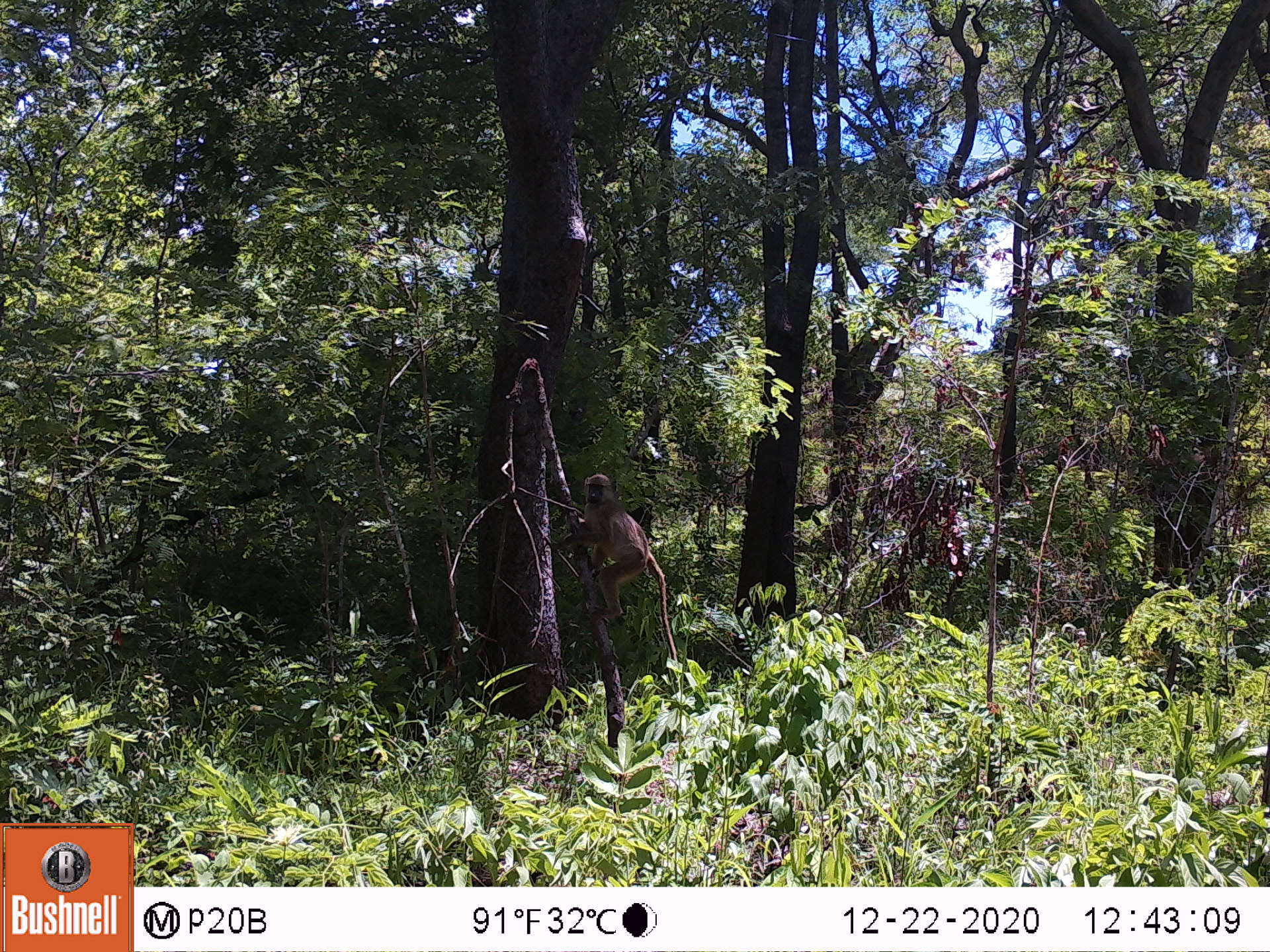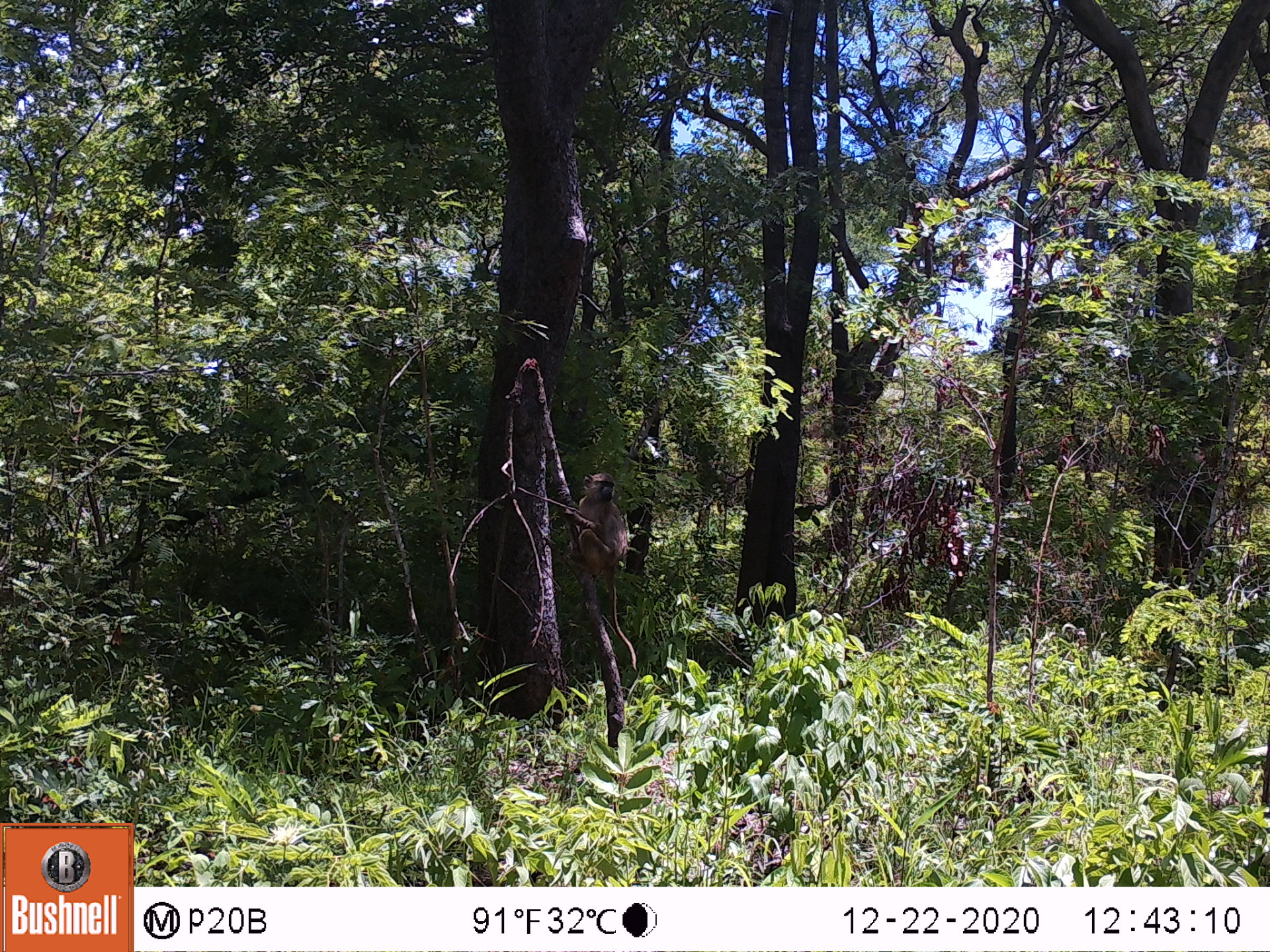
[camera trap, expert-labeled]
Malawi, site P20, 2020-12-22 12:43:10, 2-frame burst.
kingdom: Animalia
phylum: Chordata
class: Mammalia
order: Primates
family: Cercopithecidae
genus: Papio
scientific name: Papio cynocephalus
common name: yellow baboon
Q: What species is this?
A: Yellow baboon (Papio cynocephalus).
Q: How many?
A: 1.